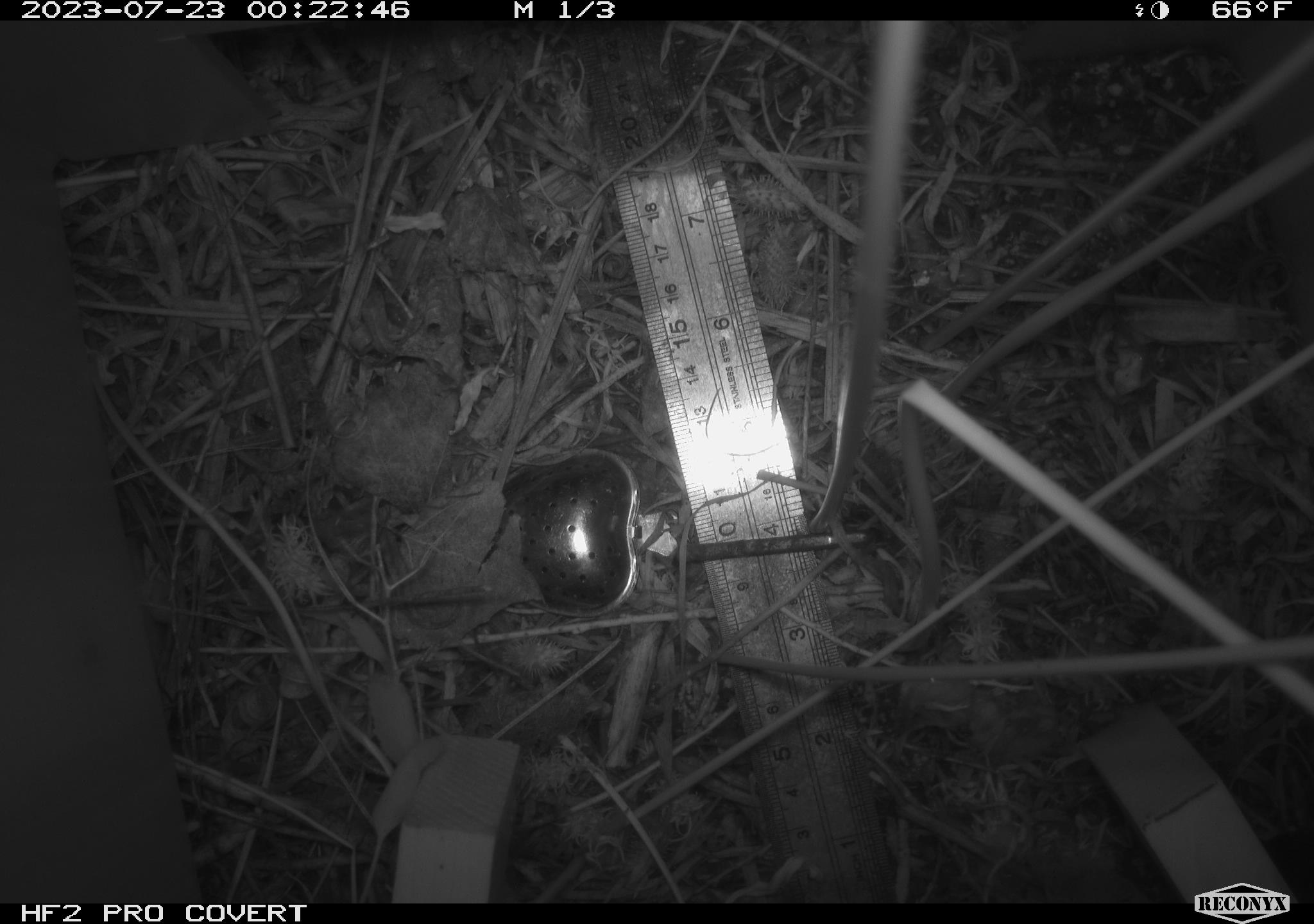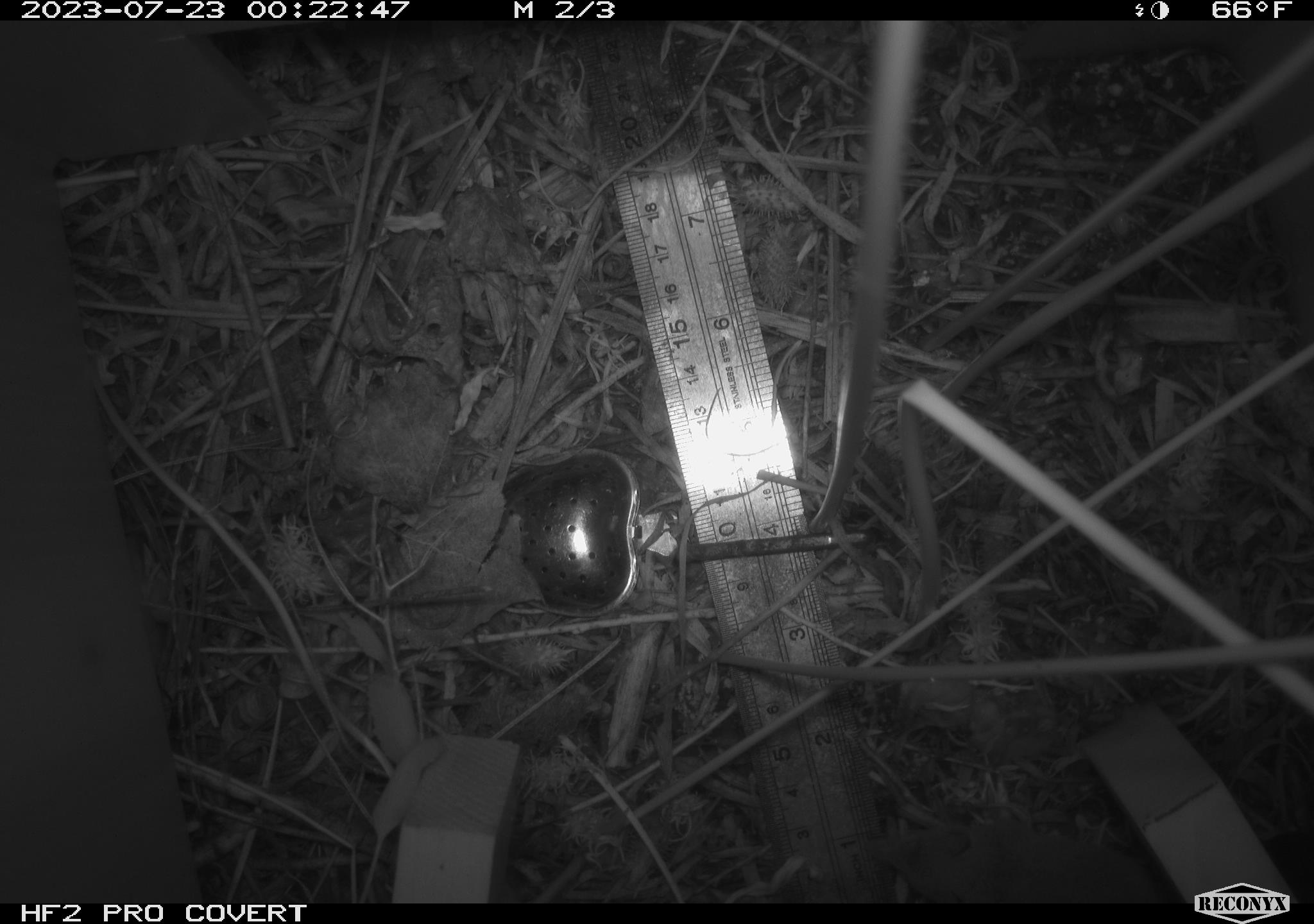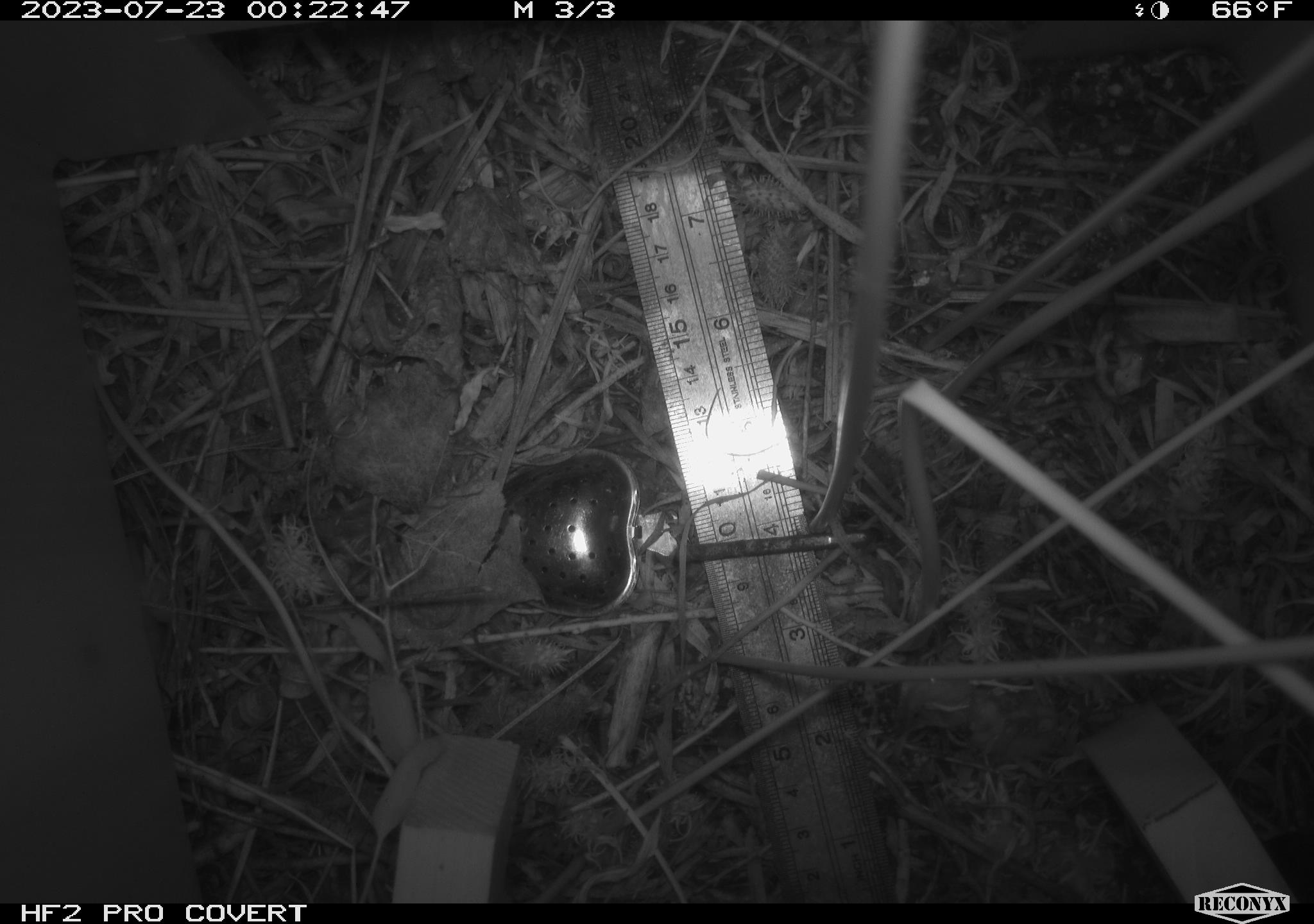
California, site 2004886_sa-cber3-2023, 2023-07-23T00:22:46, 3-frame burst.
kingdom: Animalia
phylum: Chordata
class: Mammalia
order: Rodentia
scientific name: Rodentia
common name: mouse species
Mouse species (Rodentia).